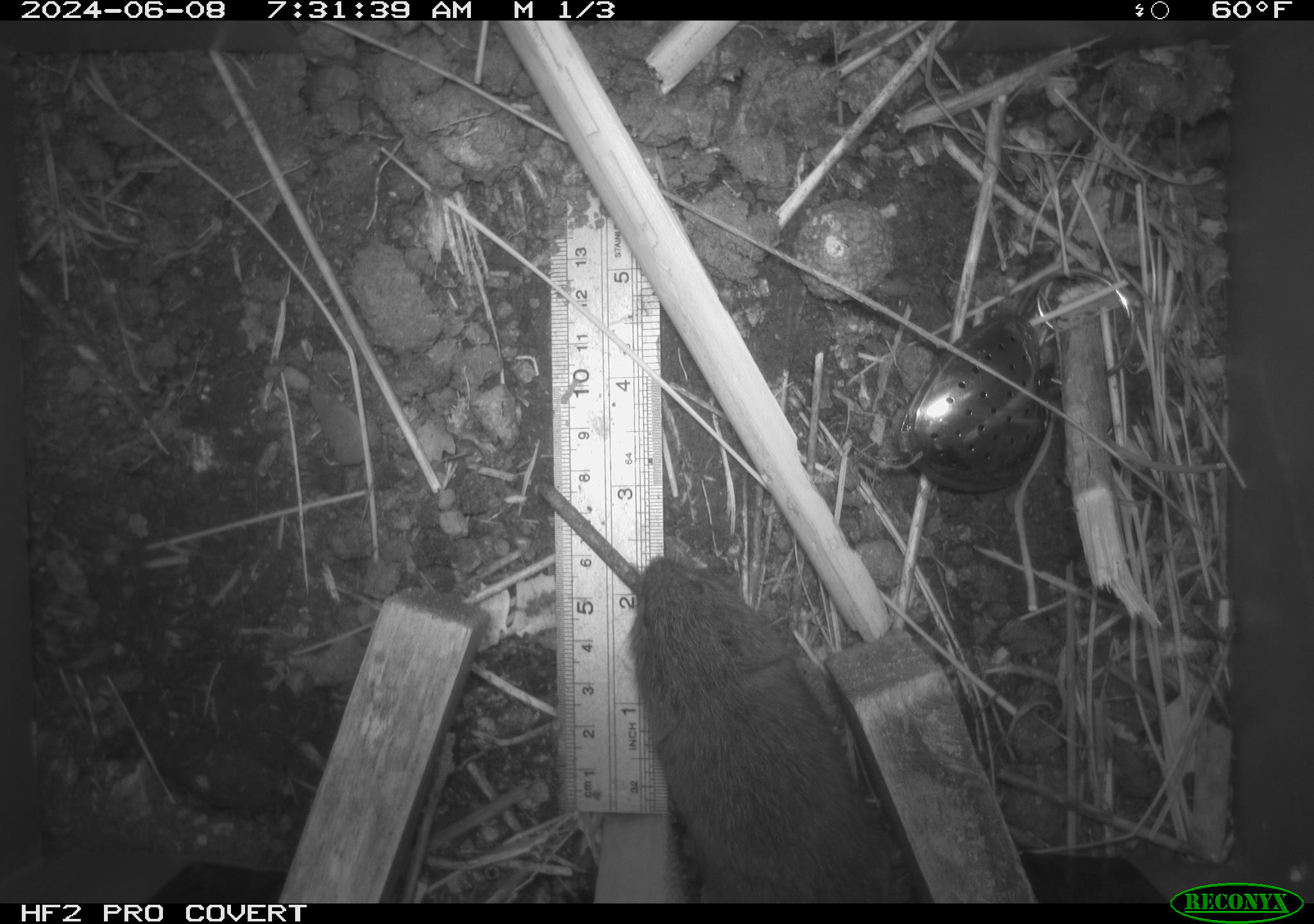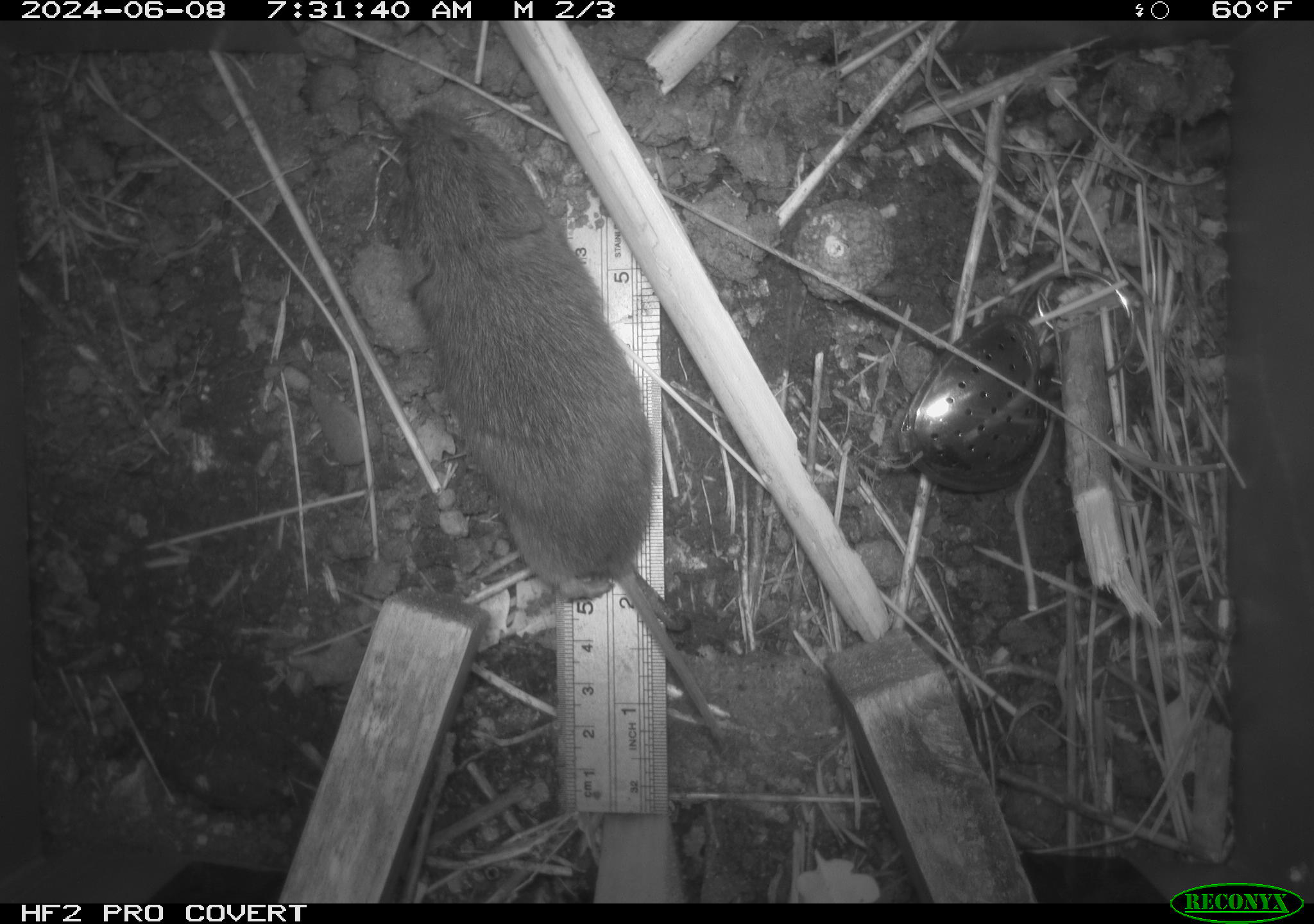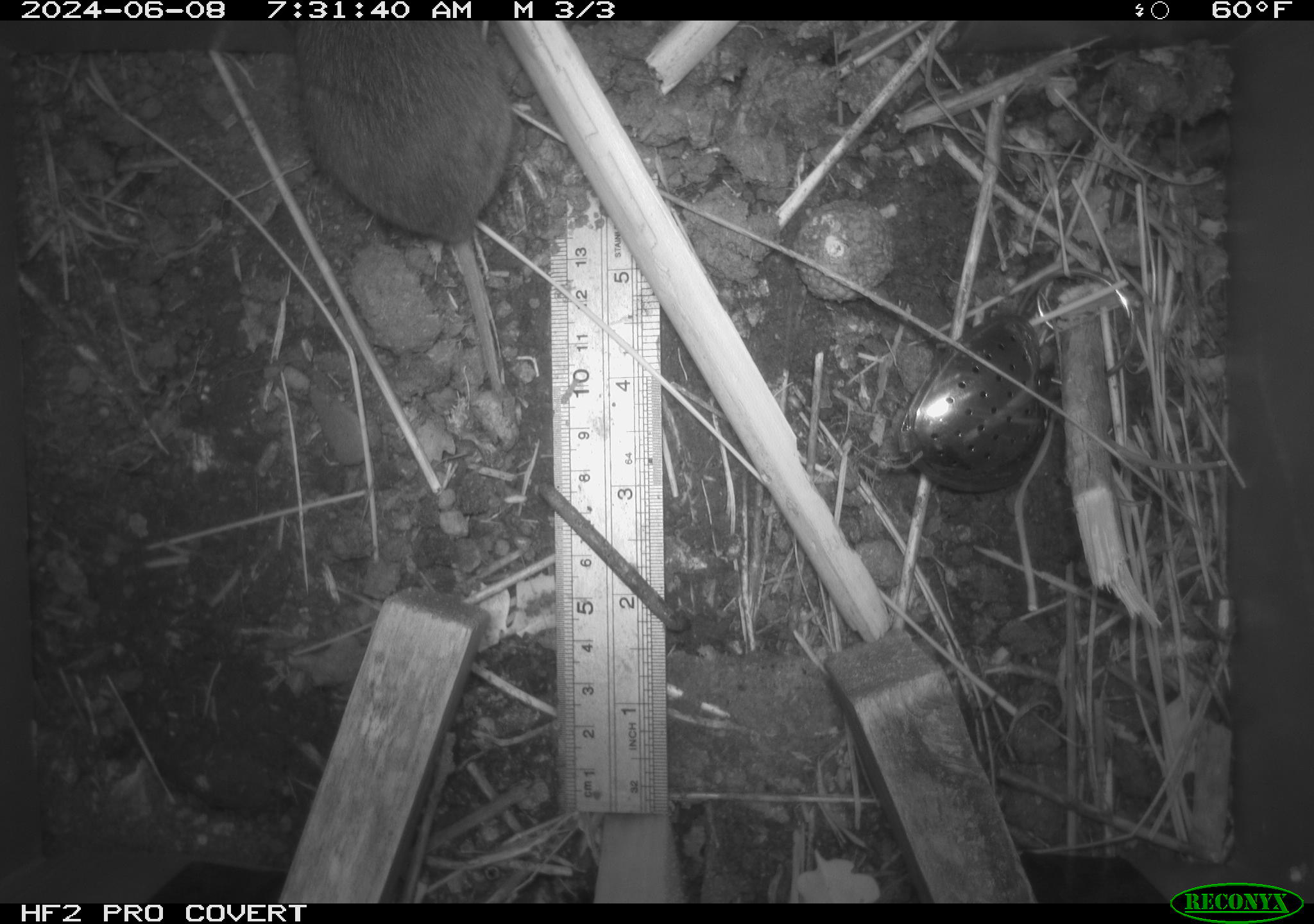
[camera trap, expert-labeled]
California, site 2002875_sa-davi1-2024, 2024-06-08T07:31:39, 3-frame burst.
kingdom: Animalia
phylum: Chordata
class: Mammalia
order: Rodentia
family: Cricetidae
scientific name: Arvicolinae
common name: voles, lemmings, and muskrats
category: arvicolinae subfamily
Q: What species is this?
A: Arvicolinae subfamily (voles, lemmings, and muskrats) (Arvicolinae).